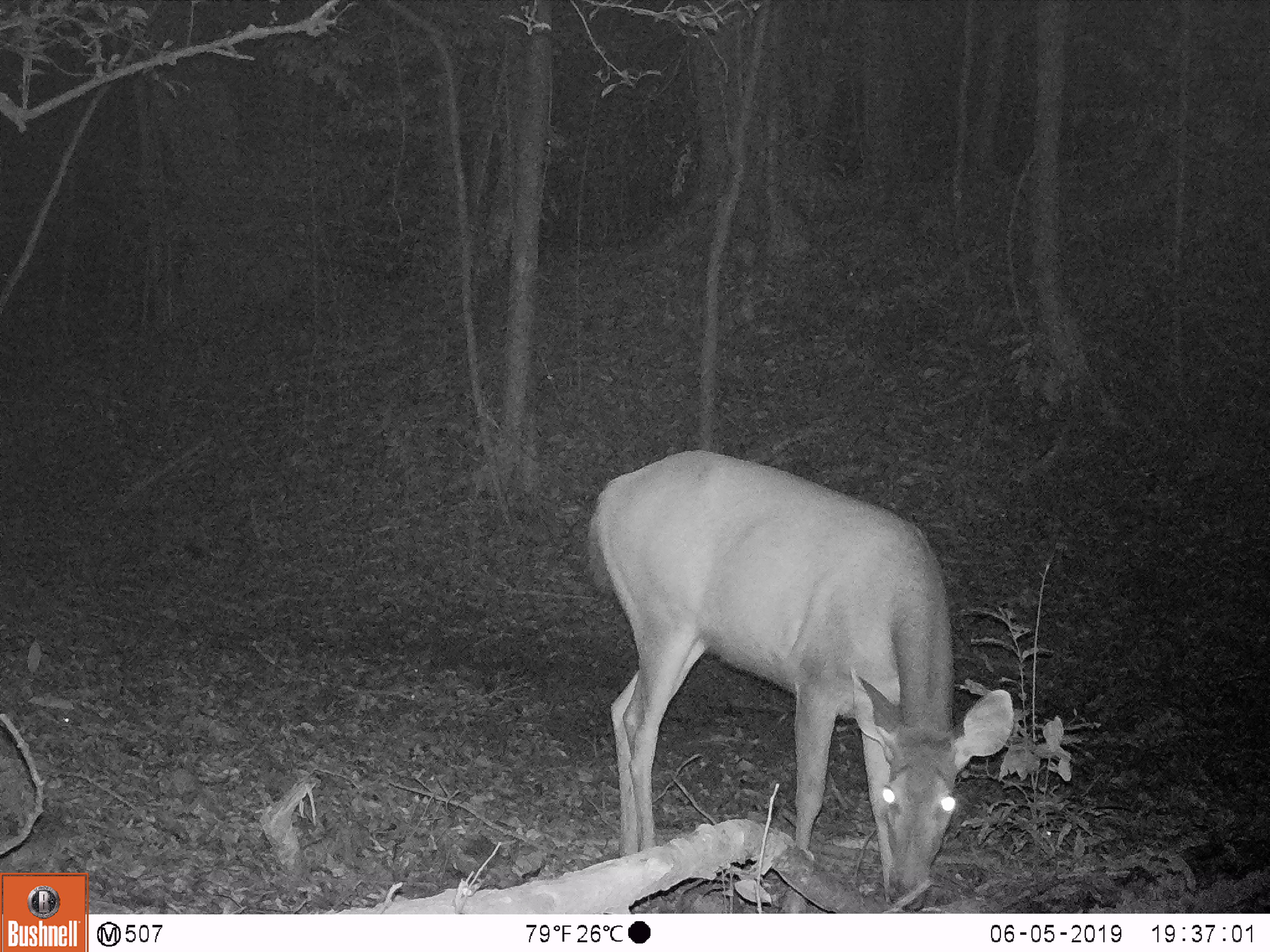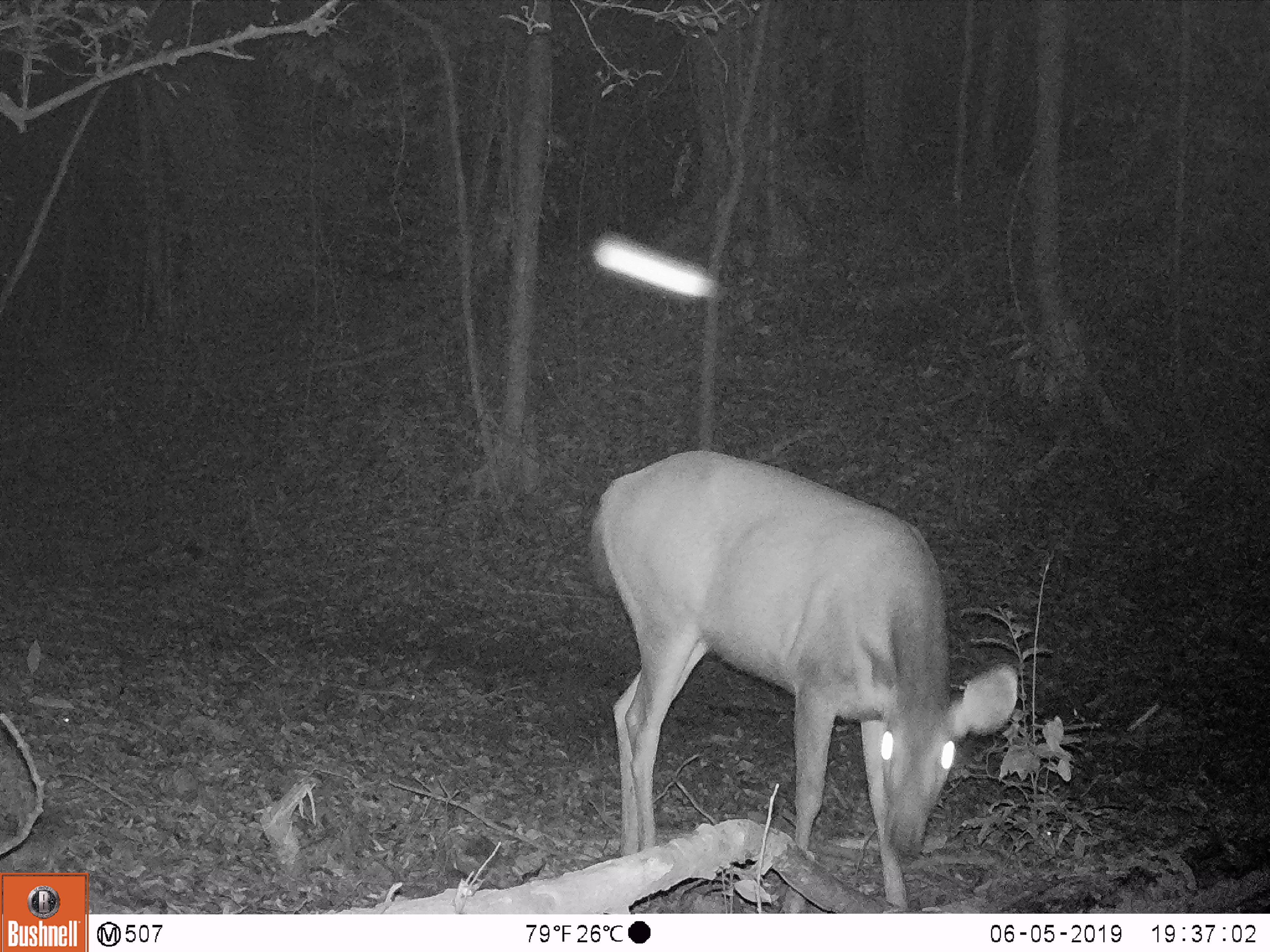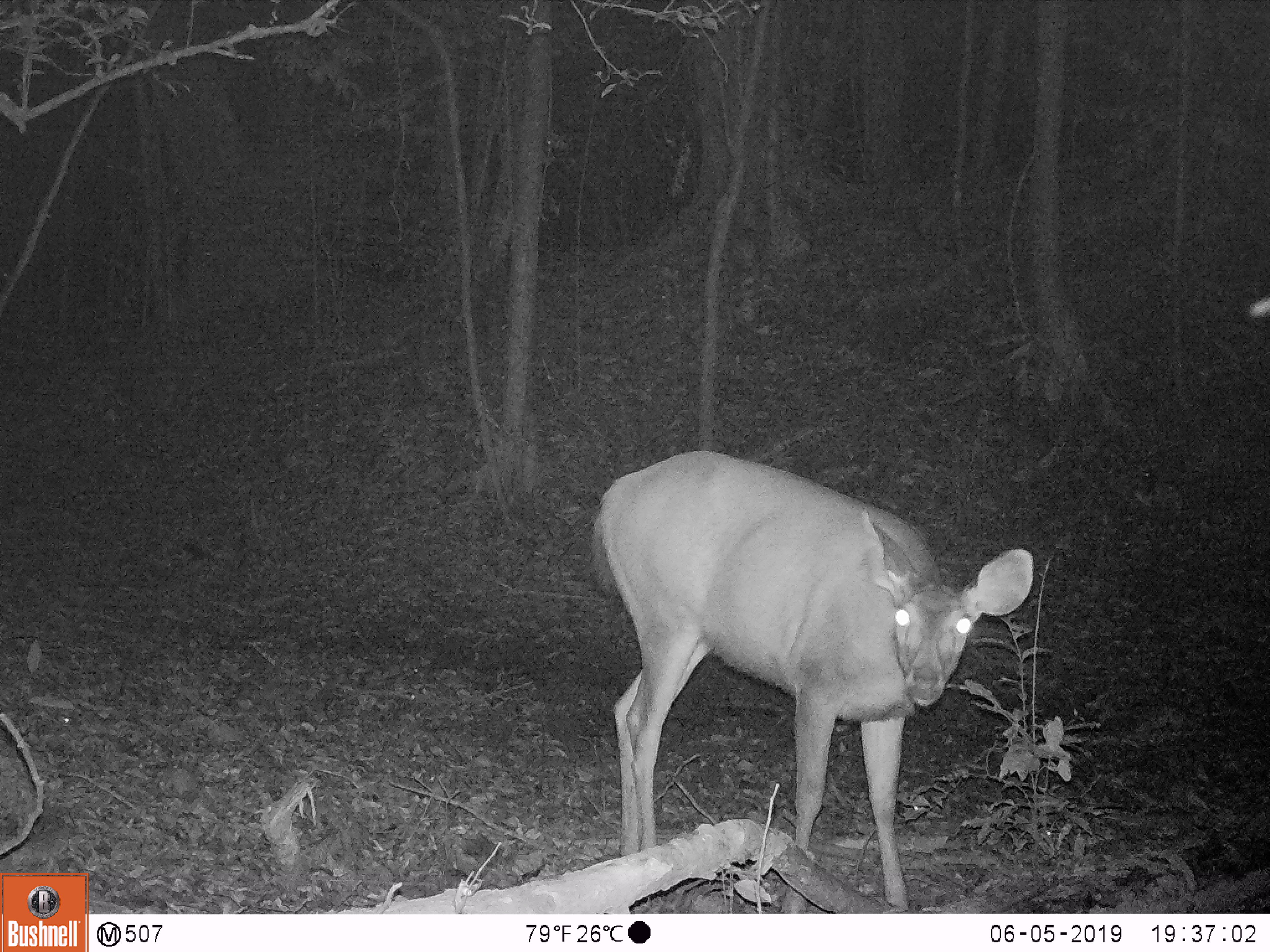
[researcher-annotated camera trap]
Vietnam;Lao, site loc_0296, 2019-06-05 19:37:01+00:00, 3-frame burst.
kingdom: Animalia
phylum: Chordata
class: Mammalia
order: Artiodactyla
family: Cervidae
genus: Rusa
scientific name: Rusa unicolor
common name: sambar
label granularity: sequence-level